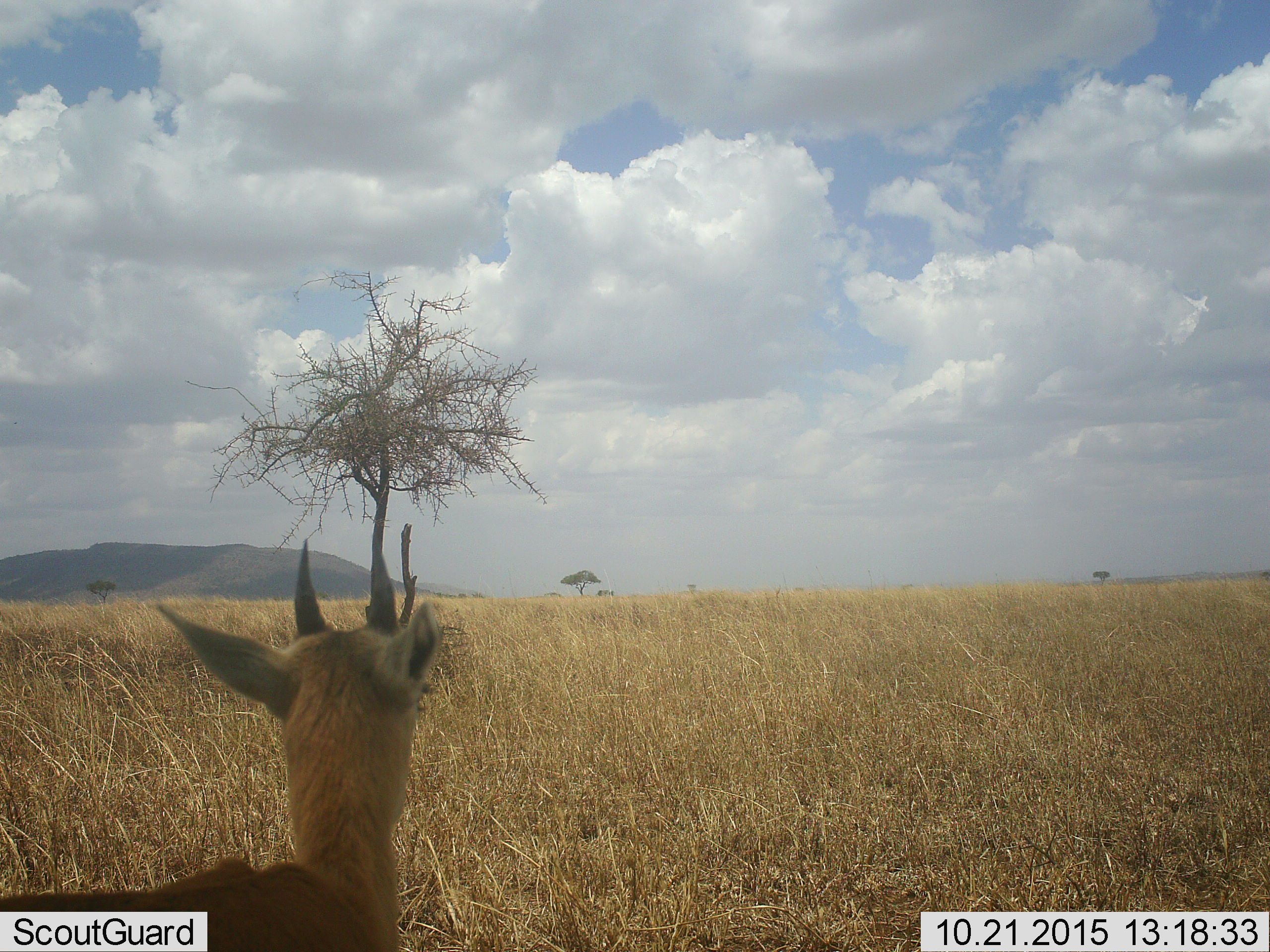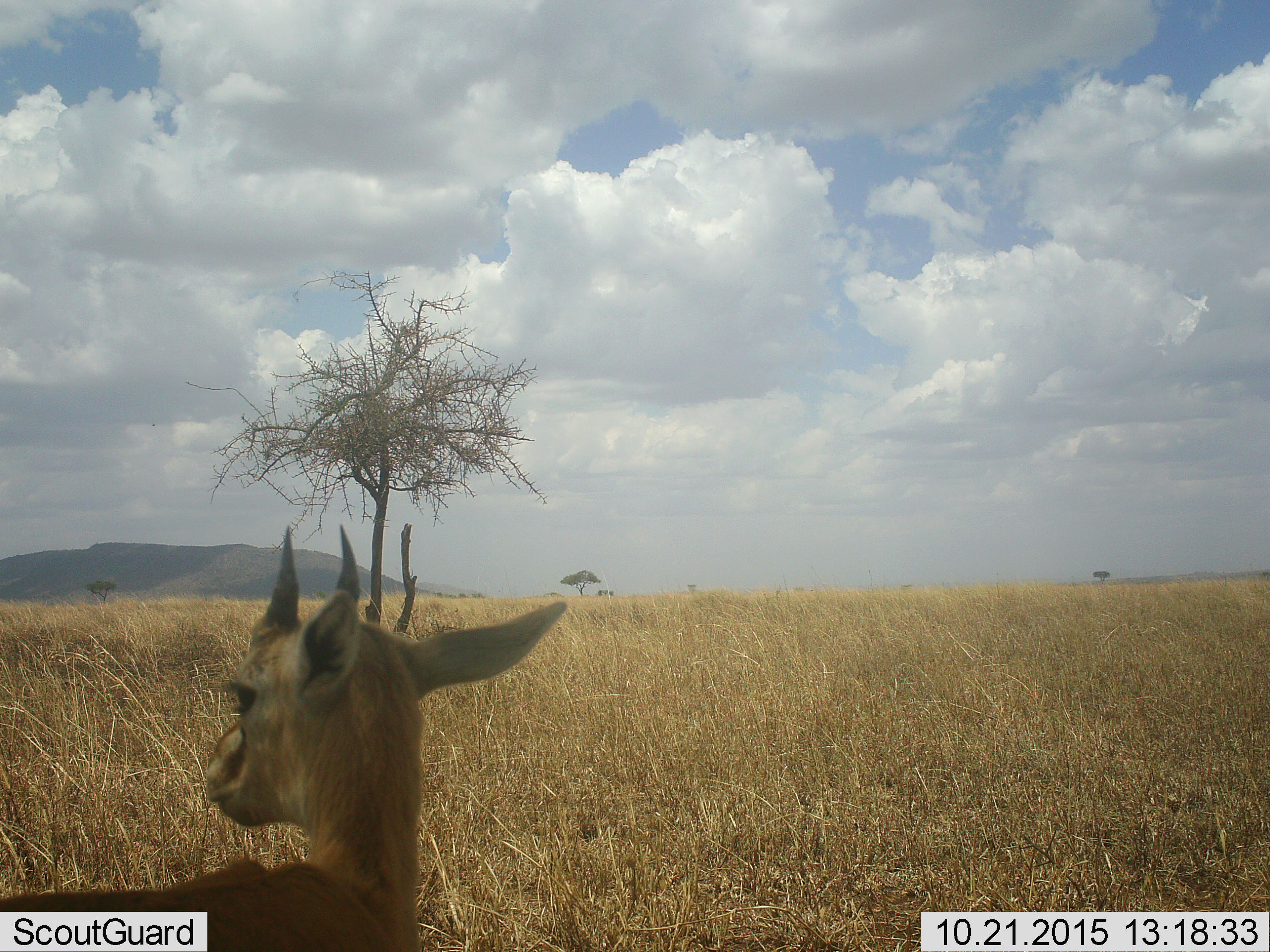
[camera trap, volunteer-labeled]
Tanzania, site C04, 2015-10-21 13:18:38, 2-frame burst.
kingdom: Animalia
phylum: Chordata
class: Mammalia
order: Artiodactyla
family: Bovidae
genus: Eudorcas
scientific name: Eudorcas thomsonii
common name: thomson's gazelle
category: gazellethomsons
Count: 1.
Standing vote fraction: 100%.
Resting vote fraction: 0%.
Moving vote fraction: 0%.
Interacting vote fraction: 0%.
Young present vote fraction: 27%.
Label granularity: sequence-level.